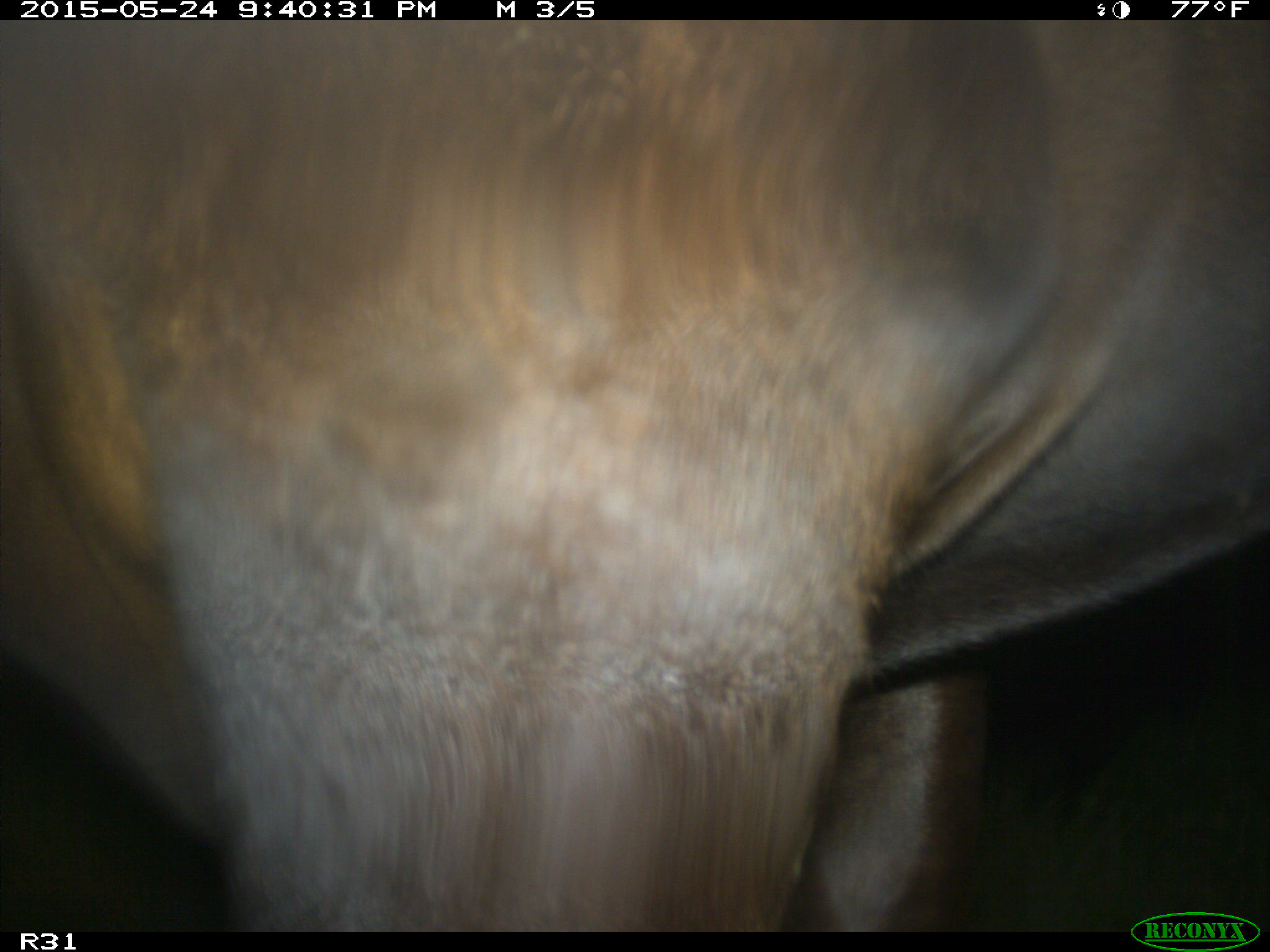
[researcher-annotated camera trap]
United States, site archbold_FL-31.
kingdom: Animalia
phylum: Chordata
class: Mammalia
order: Artiodactyla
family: Bovidae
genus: Bos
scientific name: Bos taurus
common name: domestic cow